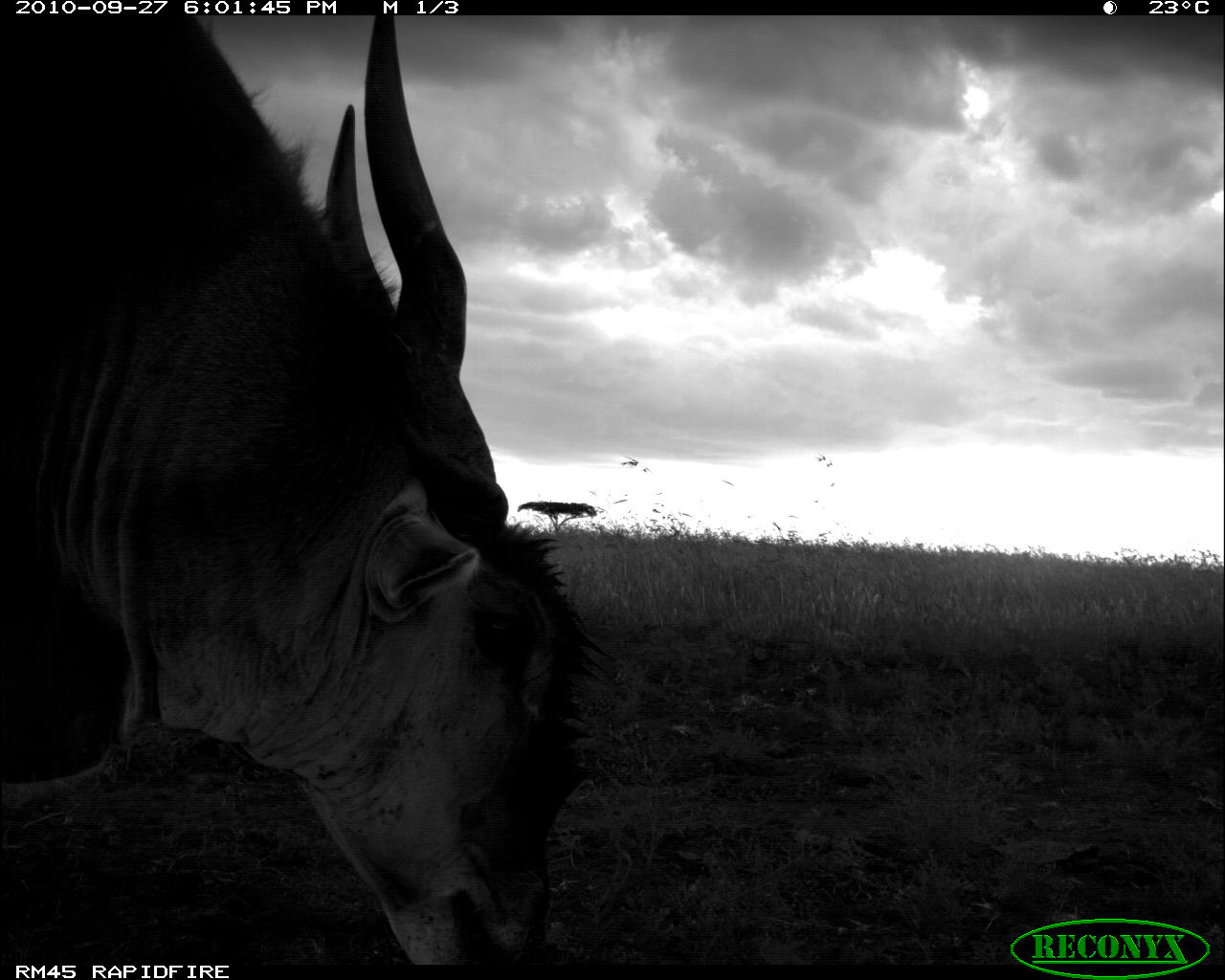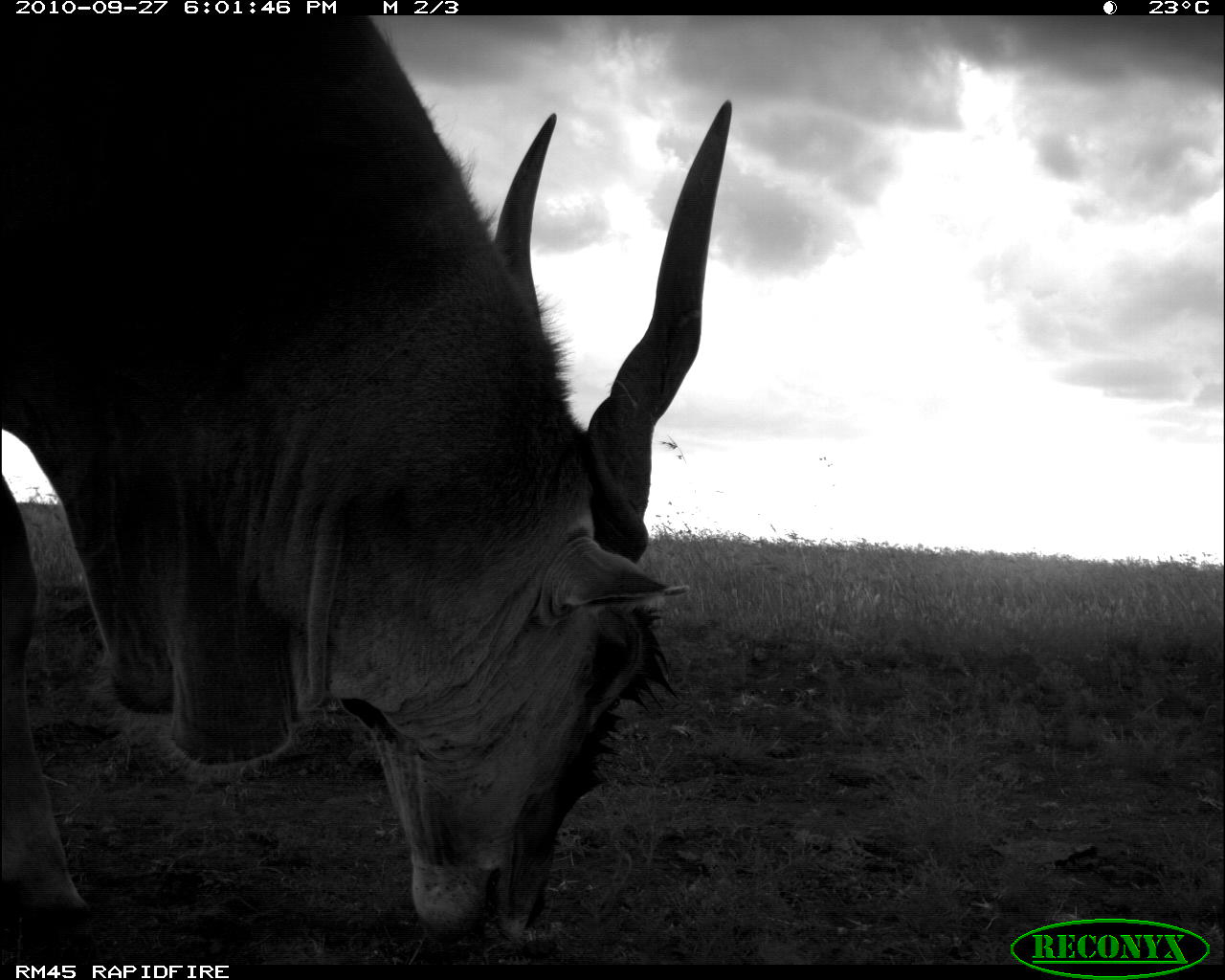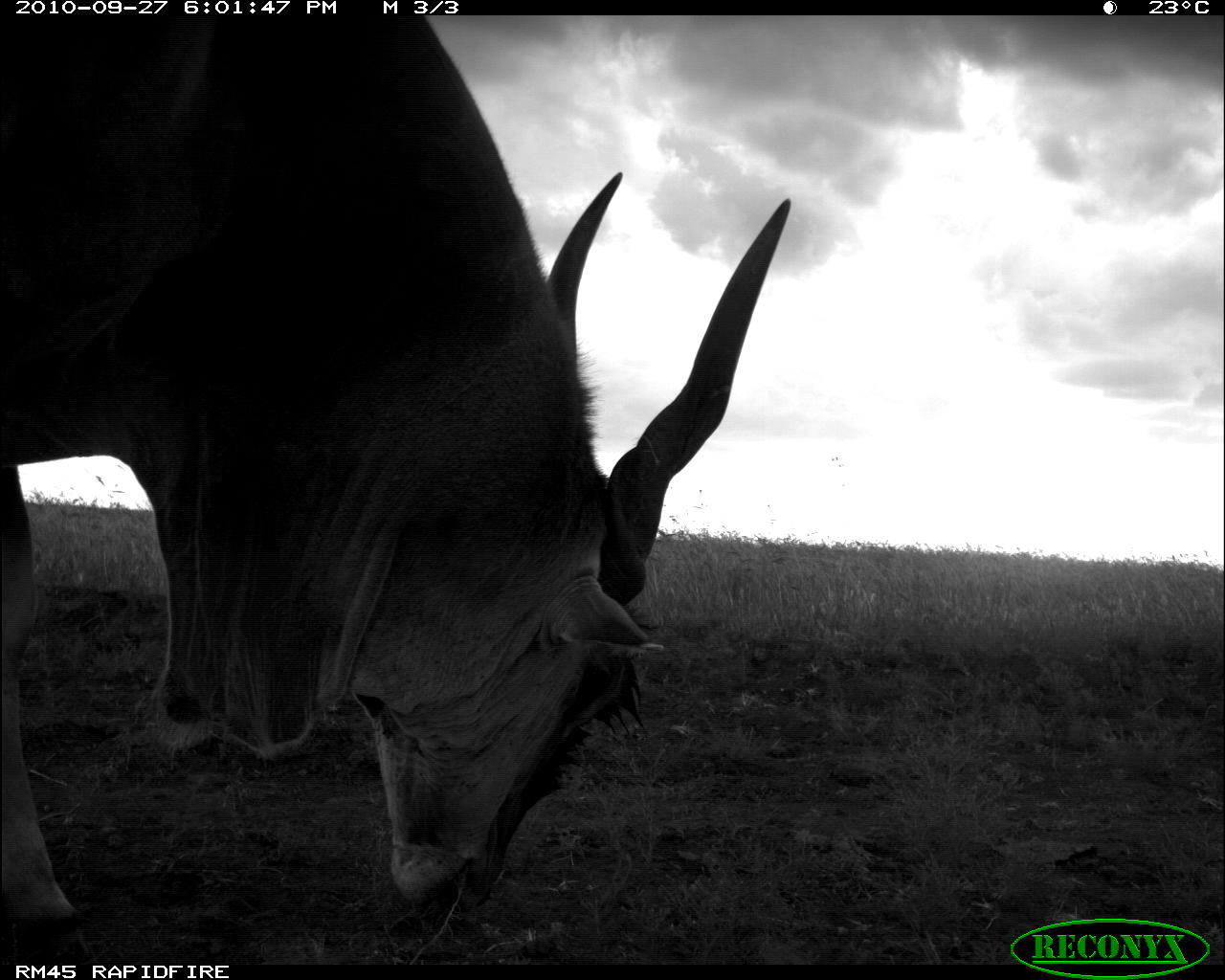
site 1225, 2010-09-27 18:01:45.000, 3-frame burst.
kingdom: Animalia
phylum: Chordata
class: Mammalia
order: Artiodactyla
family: Bovidae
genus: Tragelaphus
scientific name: Tragelaphus oryx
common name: eland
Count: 1.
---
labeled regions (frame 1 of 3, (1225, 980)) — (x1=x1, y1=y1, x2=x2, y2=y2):
tragelaphus oryx: (x1=0, y1=15, x2=608, y2=962)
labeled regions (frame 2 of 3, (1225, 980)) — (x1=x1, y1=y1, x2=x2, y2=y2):
tragelaphus oryx: (x1=1, y1=14, x2=731, y2=964)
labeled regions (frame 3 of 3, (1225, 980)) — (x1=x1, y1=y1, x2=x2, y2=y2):
tragelaphus oryx: (x1=0, y1=16, x2=792, y2=962)